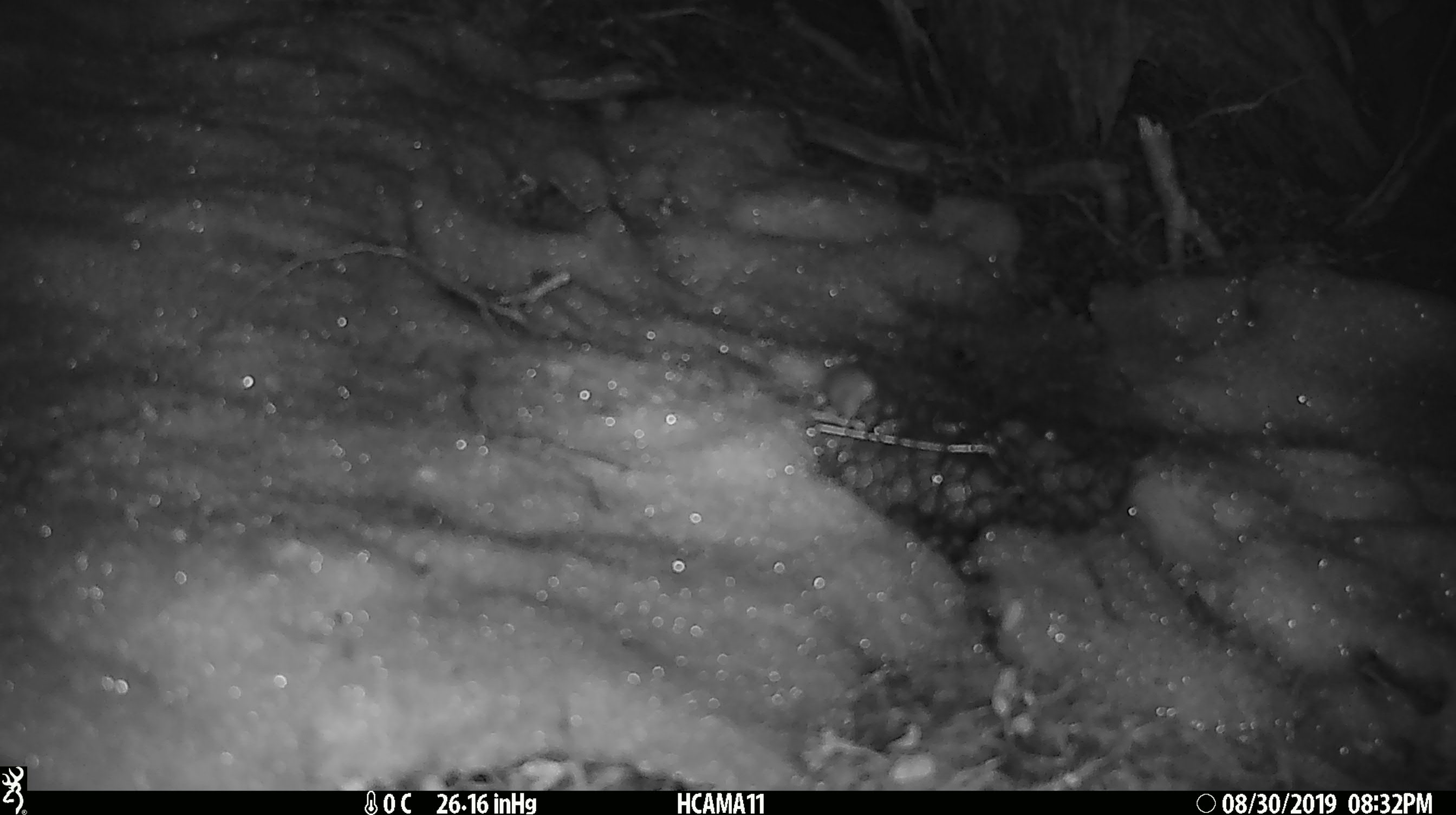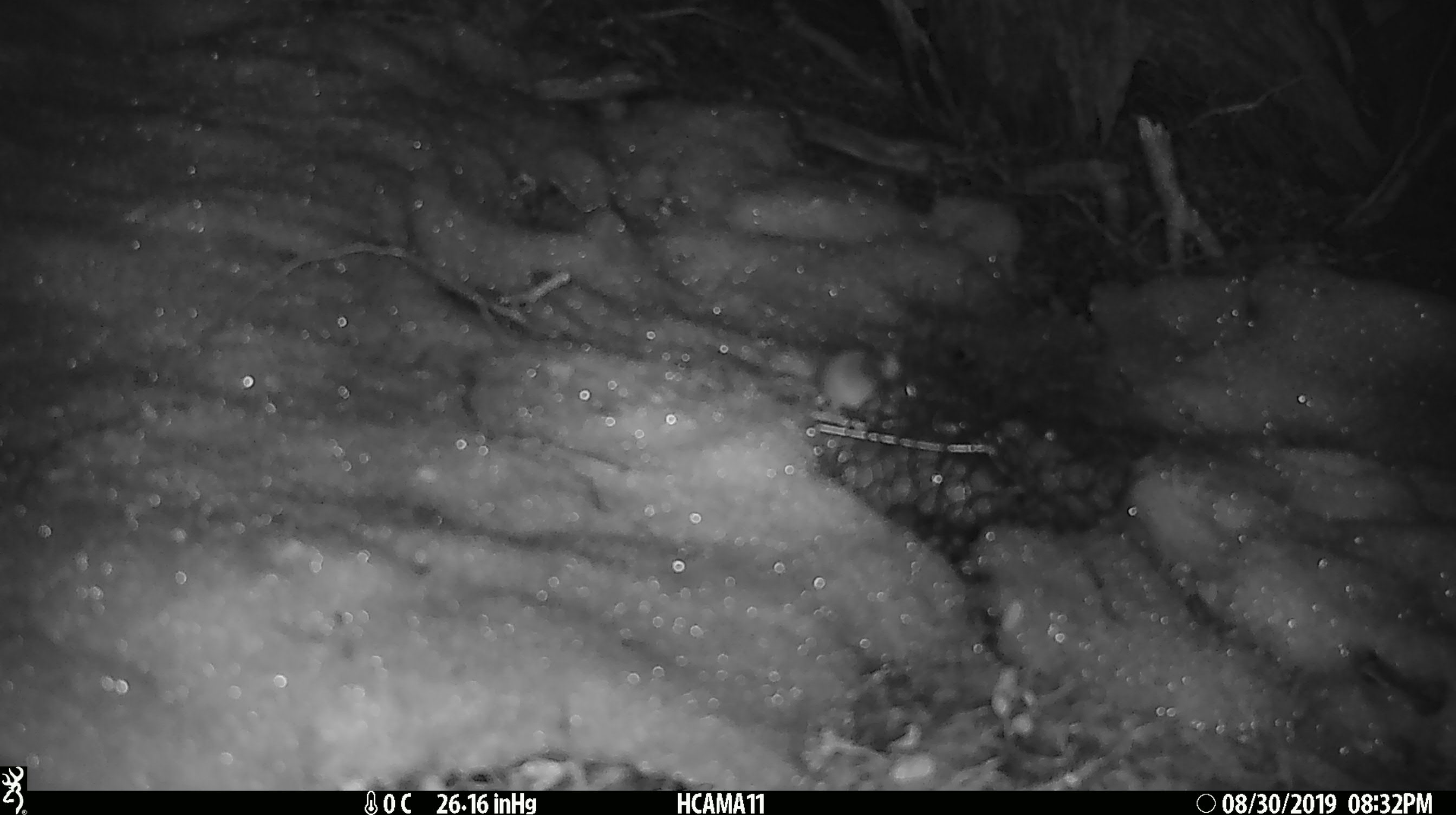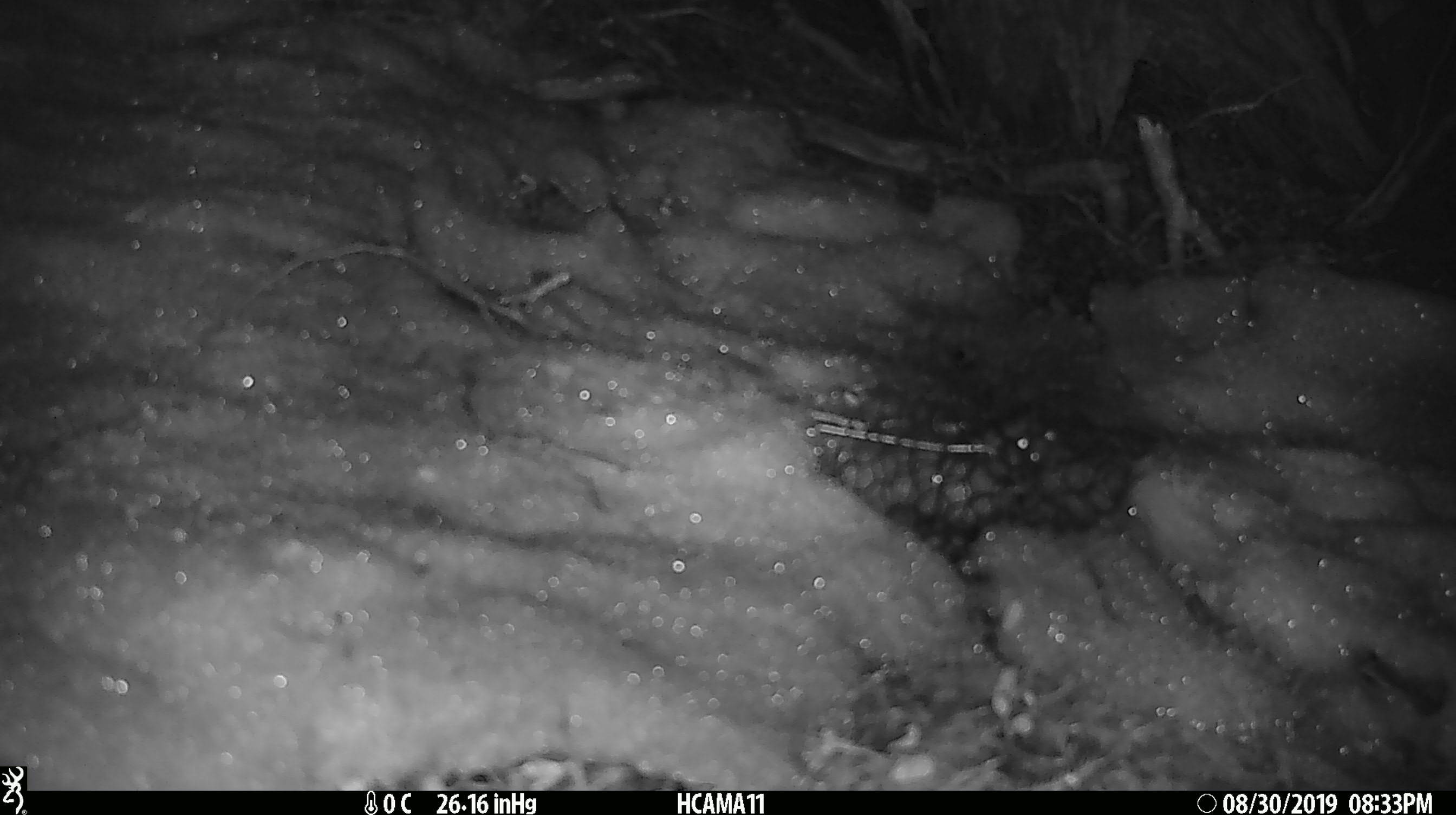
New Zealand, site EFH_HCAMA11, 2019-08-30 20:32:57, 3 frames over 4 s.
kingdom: Animalia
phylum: Chordata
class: Mammalia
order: Rodentia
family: Muridae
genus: Mus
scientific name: Mus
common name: mouse